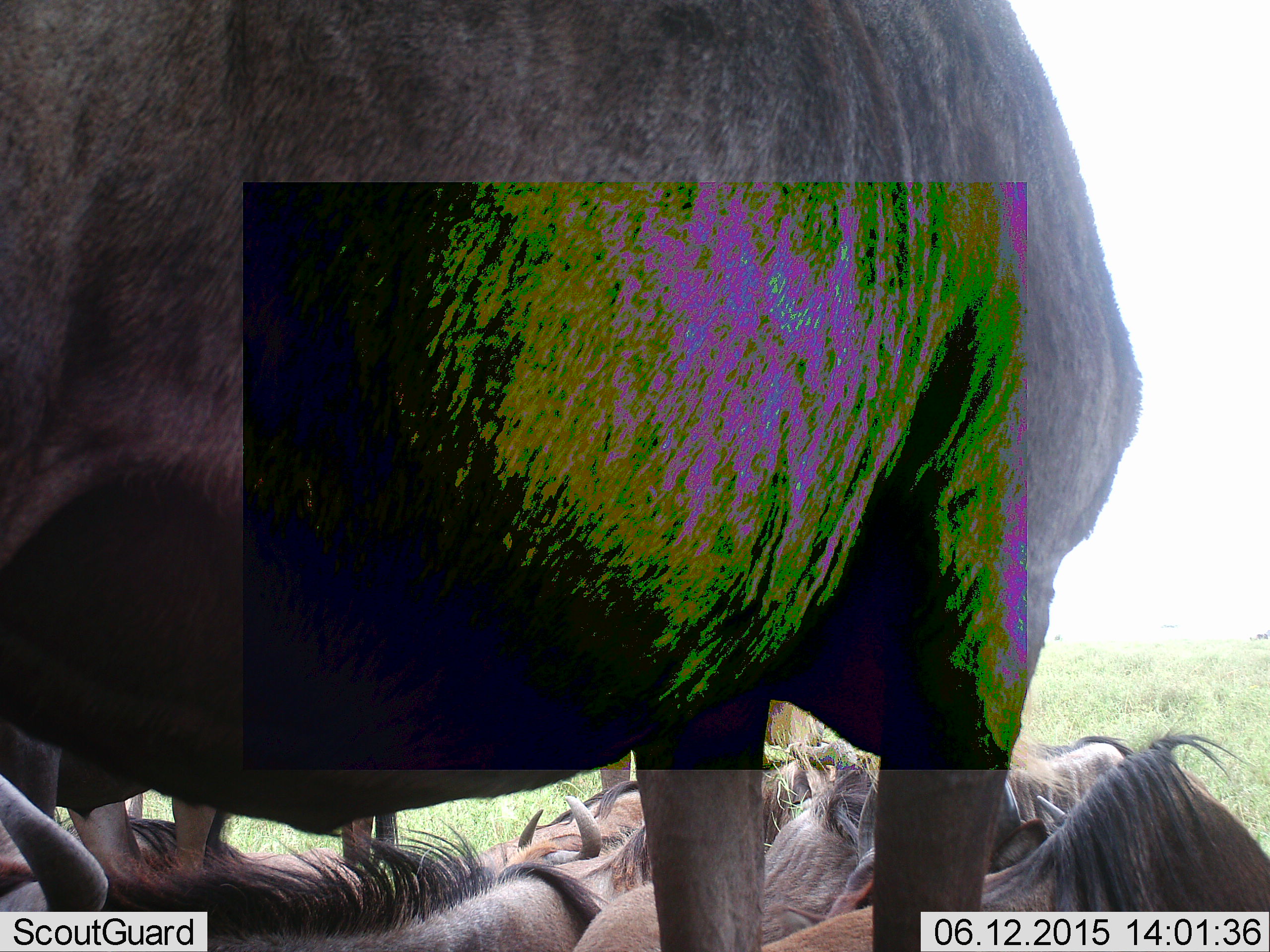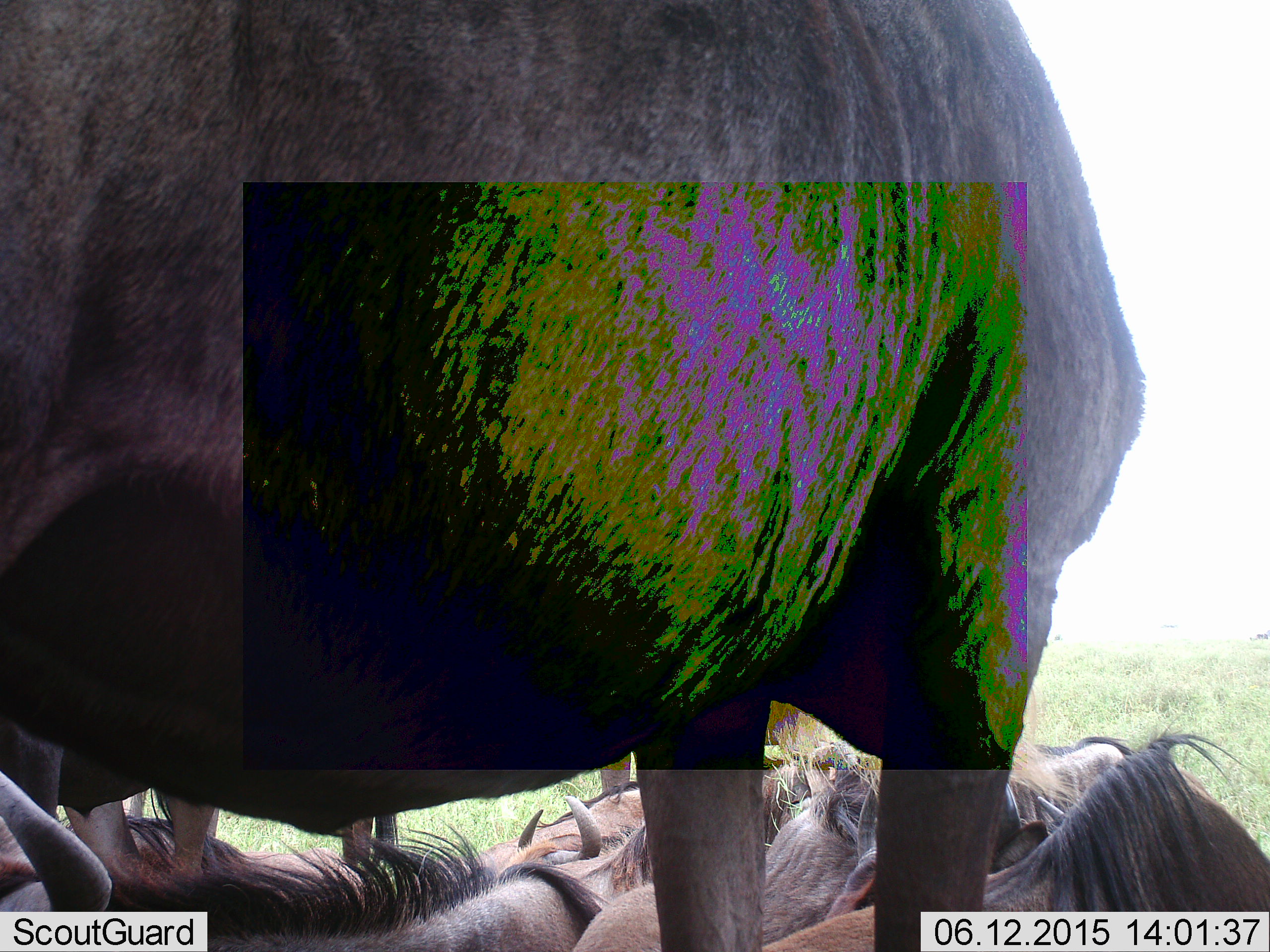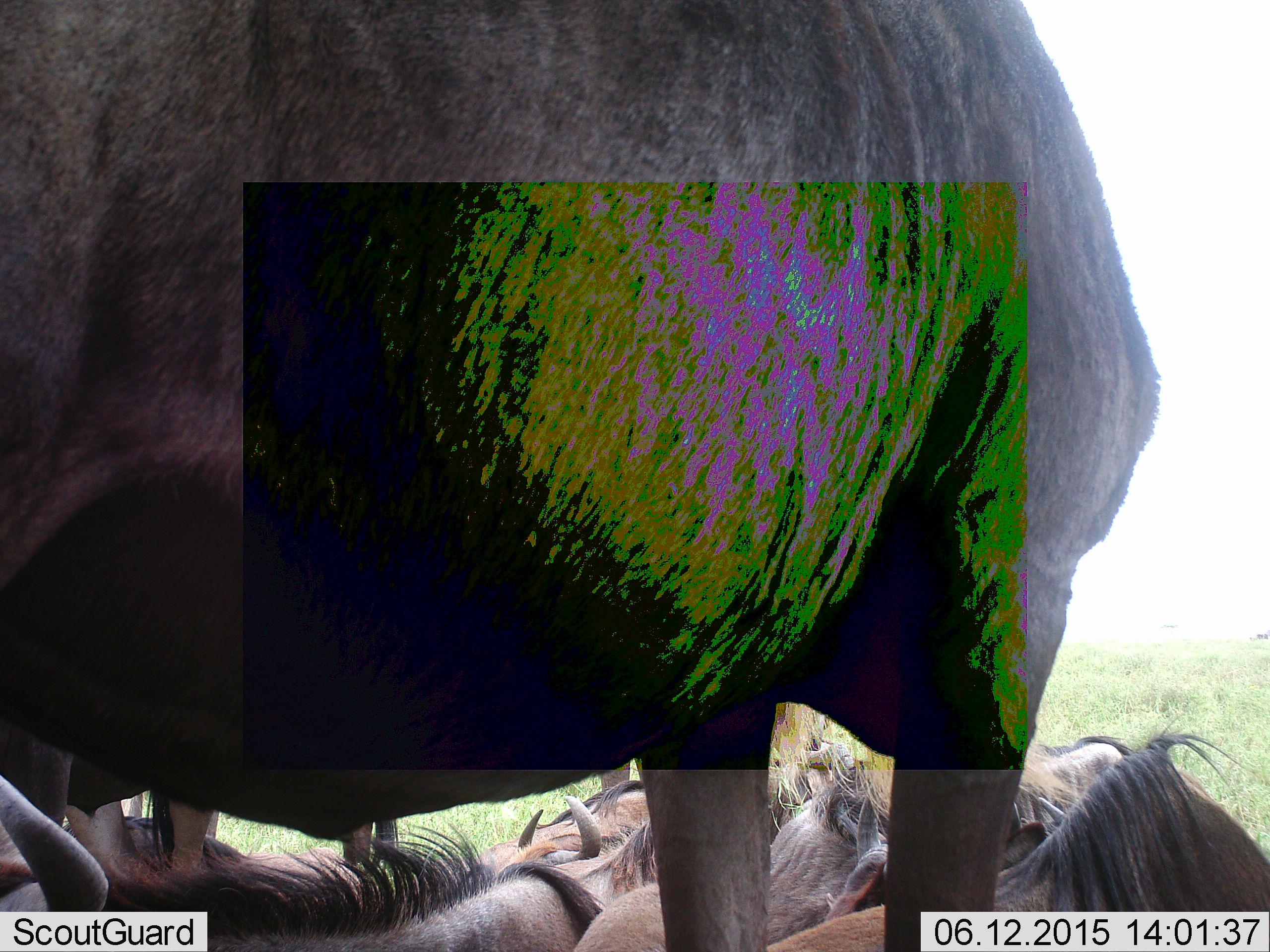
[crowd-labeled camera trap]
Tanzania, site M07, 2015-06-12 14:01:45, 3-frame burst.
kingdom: Animalia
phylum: Chordata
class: Mammalia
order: Artiodactyla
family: Bovidae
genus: Connochaetes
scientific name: Connochaetes taurinus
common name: blue wildebeest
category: wildebeest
Wildebeest (blue wildebeest) (Connochaetes taurinus), count 8. Behavior (volunteer vote fractions): standing 70%, resting 90%, moving 0%, interacting 0%. Young present (vote fraction): 0%. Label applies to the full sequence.